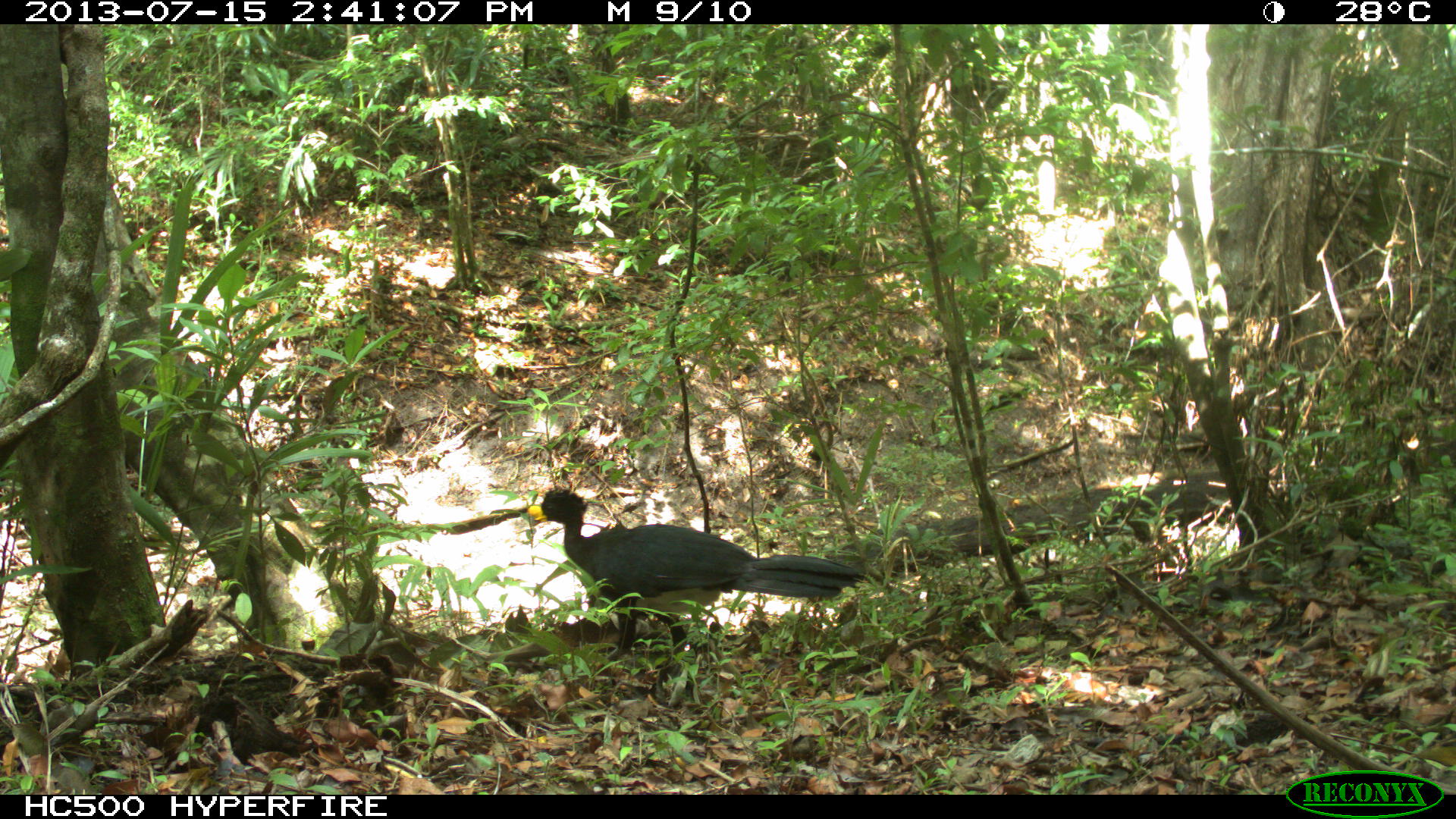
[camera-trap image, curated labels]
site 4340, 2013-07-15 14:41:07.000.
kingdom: Animalia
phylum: Chordata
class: Aves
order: Galliformes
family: Cracidae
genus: Crax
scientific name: Crax rubra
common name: great curassow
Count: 1.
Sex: male.